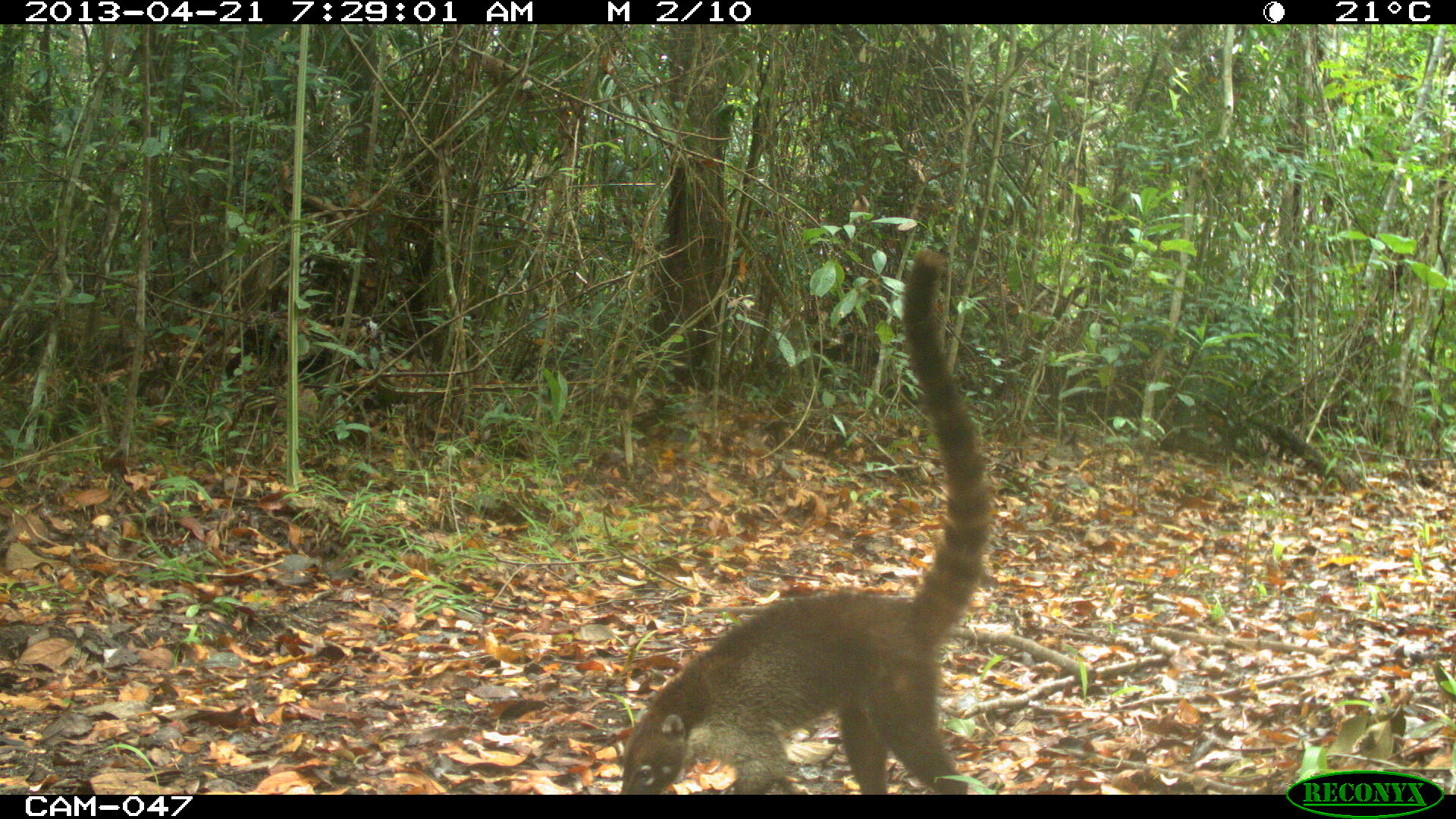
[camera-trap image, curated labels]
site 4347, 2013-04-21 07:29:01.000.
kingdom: Animalia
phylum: Chordata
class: Mammalia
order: Carnivora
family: Procyonidae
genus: Nasua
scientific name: Nasua narica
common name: white-nosed coati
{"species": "Nasua narica (white-nosed coati)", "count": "1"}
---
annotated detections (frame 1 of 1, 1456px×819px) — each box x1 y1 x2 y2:
nasua narica: 614 244 997 793